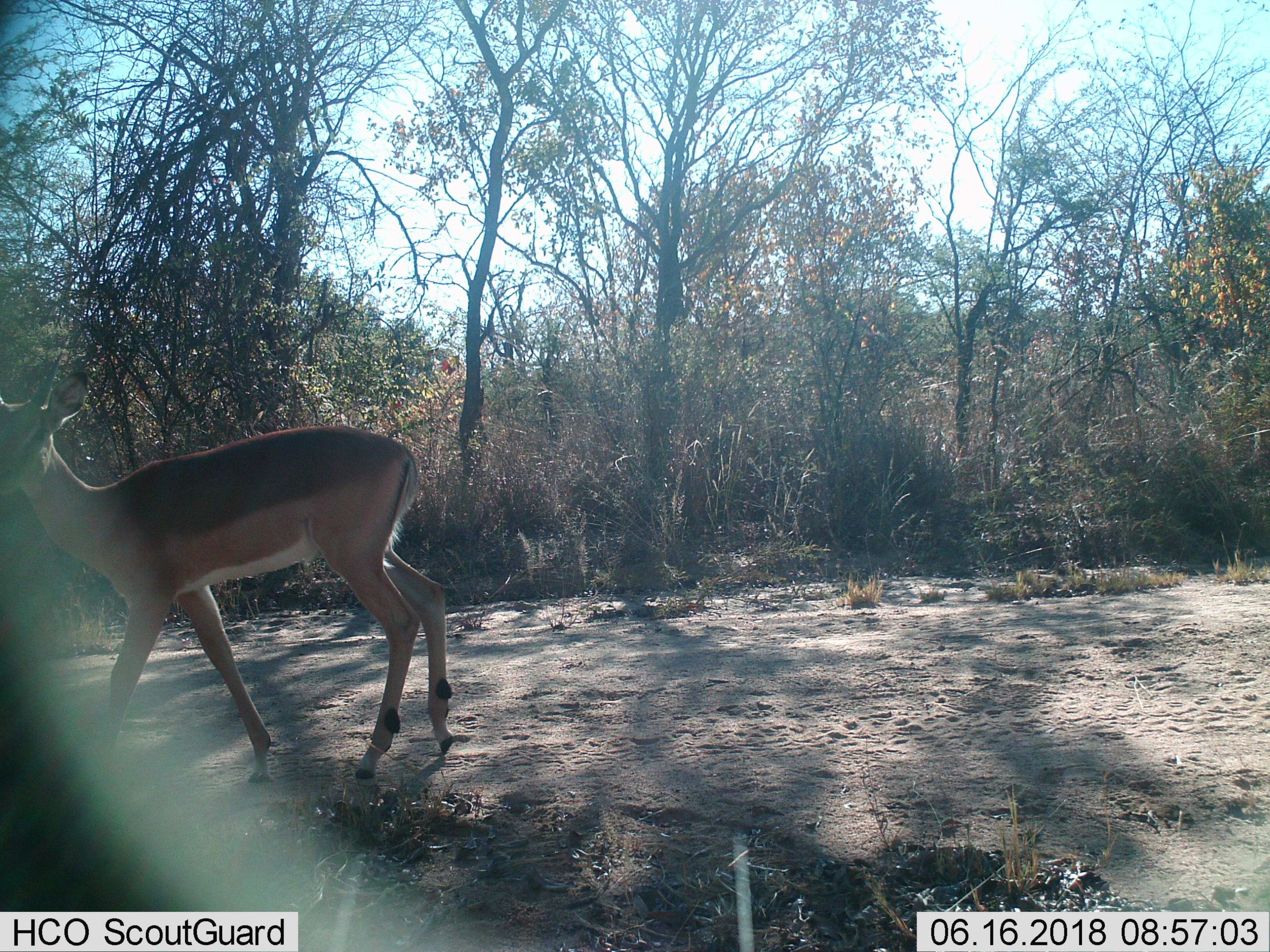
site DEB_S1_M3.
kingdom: Animalia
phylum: Chordata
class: Mammalia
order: Artiodactyla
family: Bovidae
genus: Aepyceros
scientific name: Aepyceros melampus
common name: impala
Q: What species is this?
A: Impala (Aepyceros melampus).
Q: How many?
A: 1.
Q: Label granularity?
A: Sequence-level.